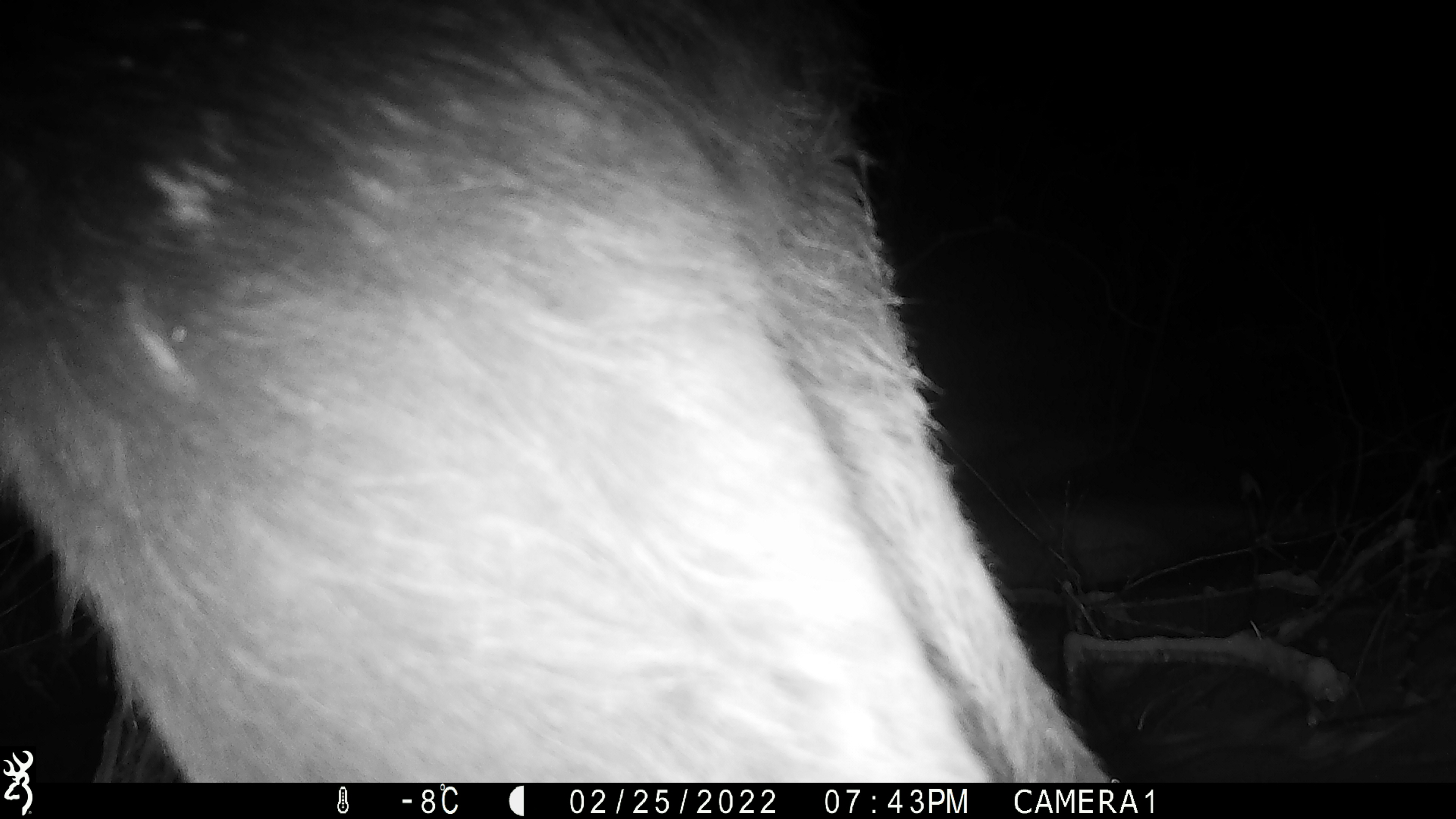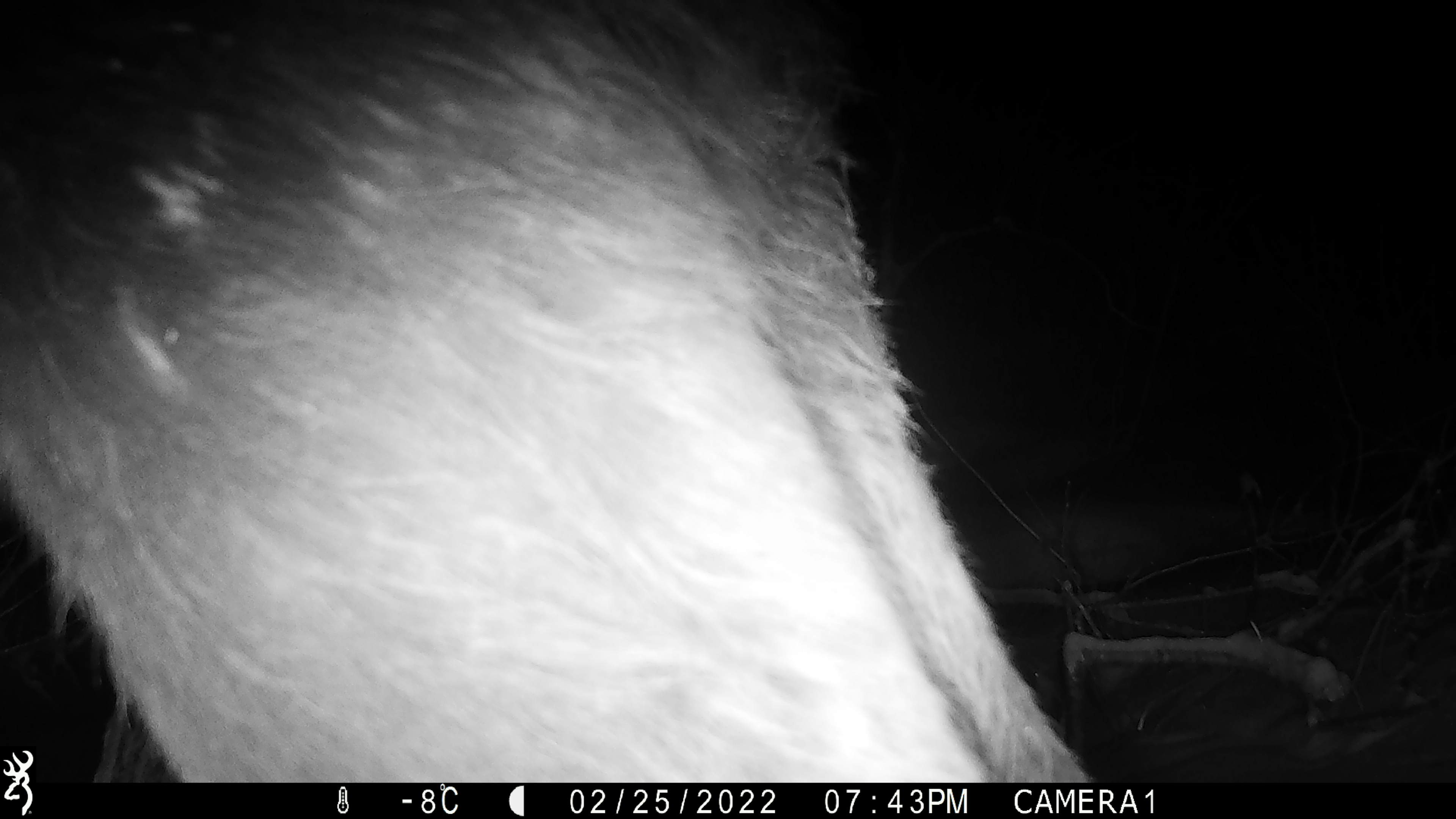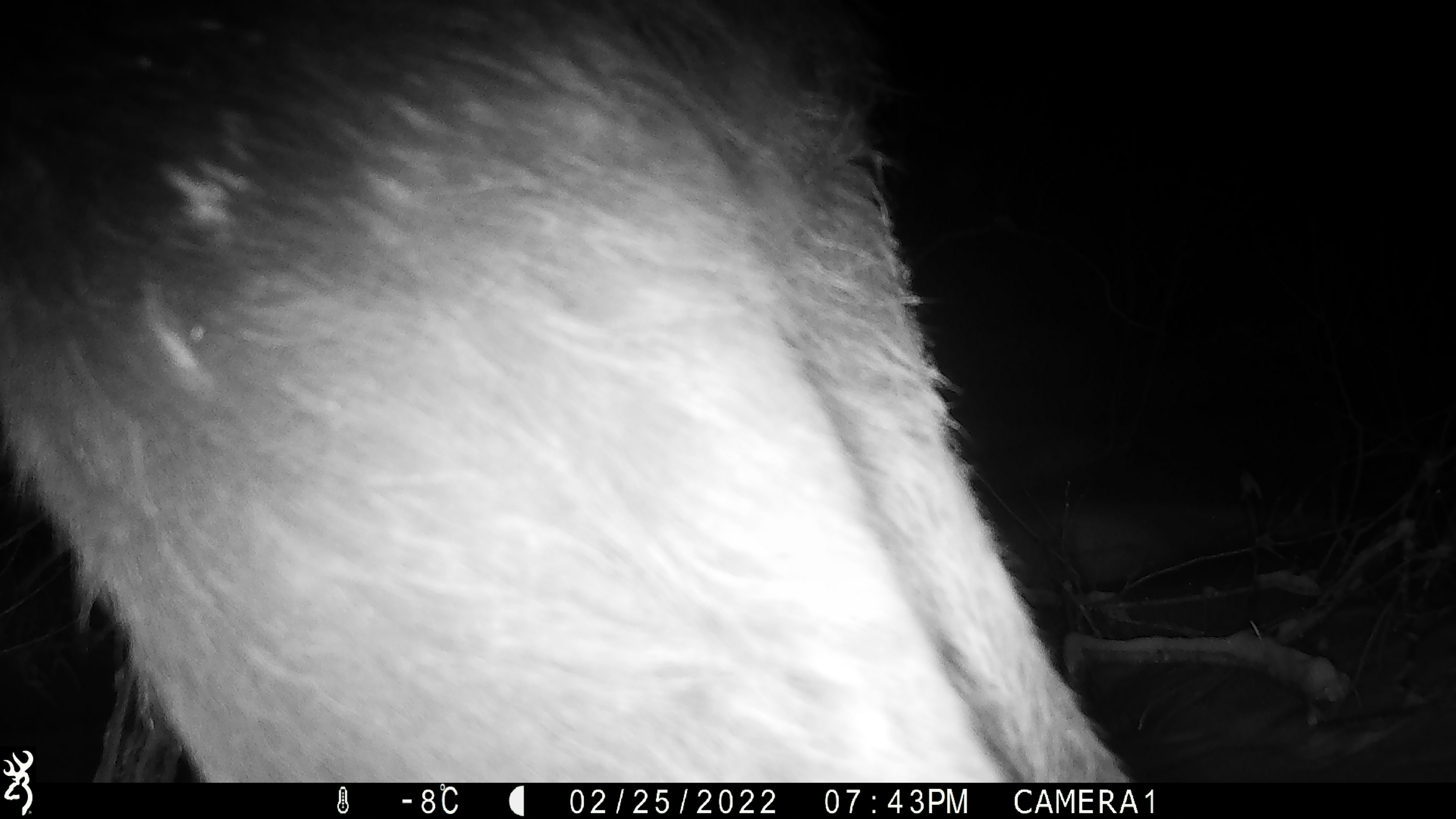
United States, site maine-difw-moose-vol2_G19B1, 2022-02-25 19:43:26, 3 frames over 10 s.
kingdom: Animalia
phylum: Chordata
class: Mammalia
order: Artiodactyla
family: Cervidae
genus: Alces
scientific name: Alces alces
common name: moose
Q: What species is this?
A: Moose (Alces alces).